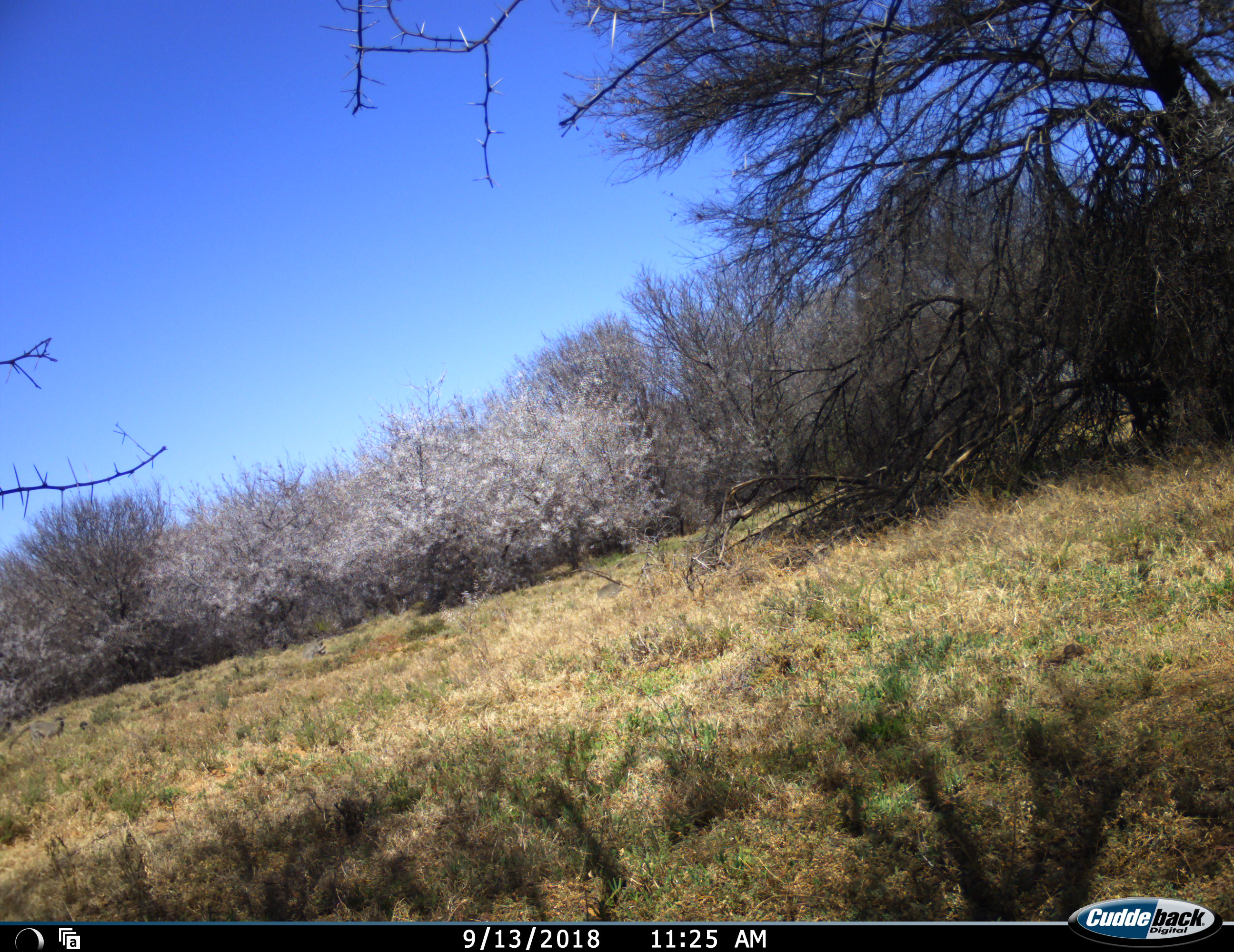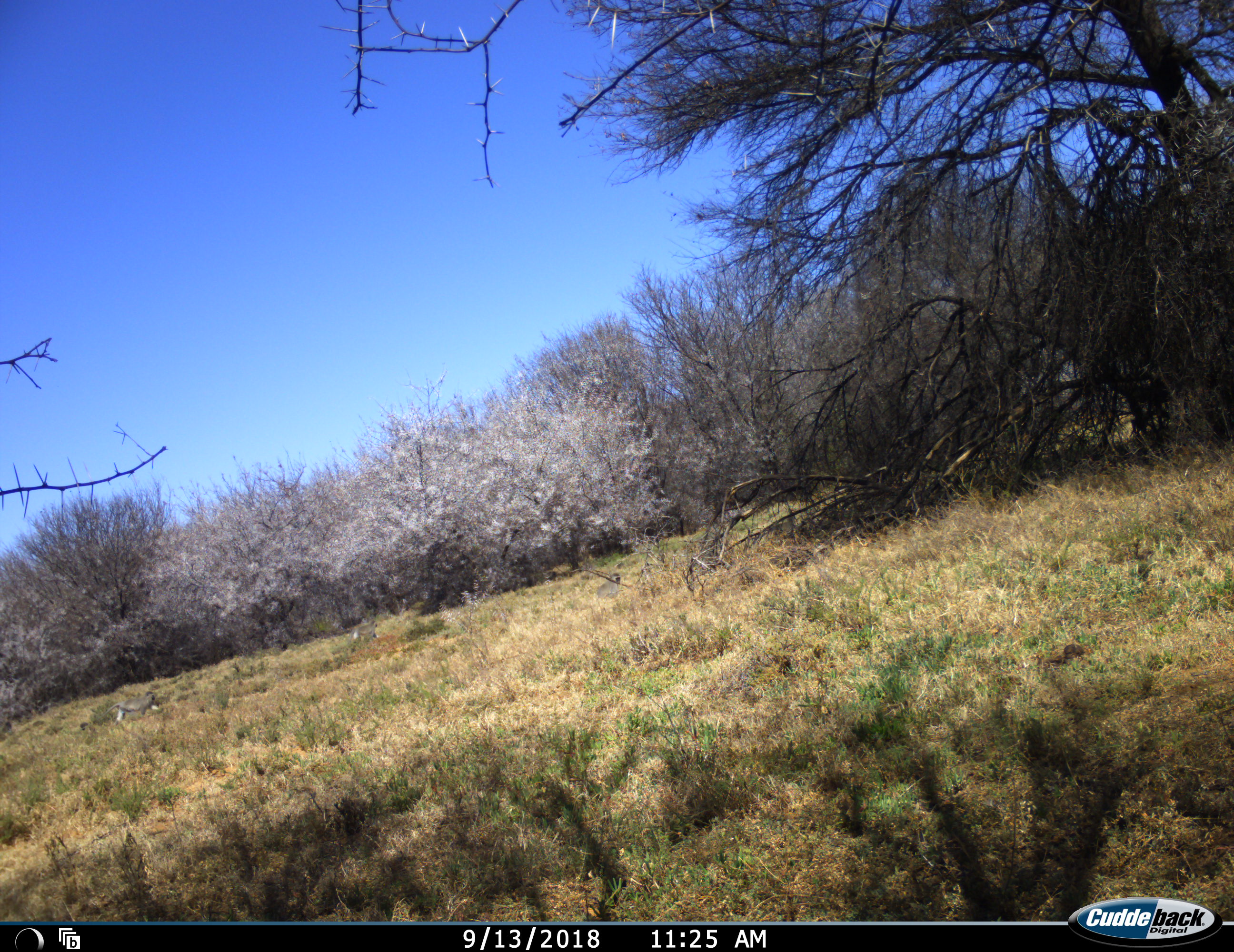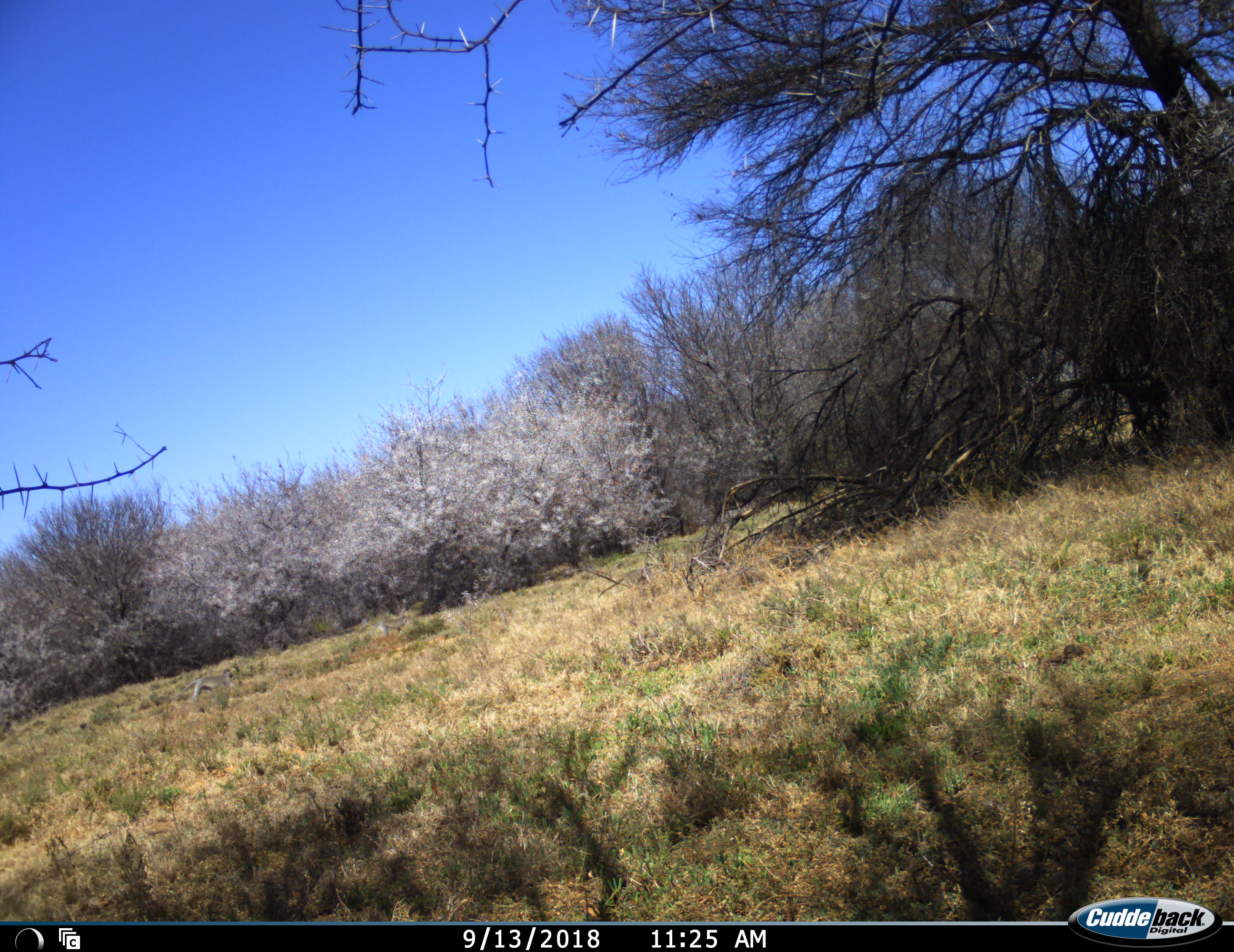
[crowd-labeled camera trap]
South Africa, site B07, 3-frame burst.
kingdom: Animalia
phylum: Chordata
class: Mammalia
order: Primates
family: Cercopithecidae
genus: Chlorocebus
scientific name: Chlorocebus pygerythrus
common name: vervet monkey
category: monkeyvervet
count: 6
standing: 22%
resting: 11%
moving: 100%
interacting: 0%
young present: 22%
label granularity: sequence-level